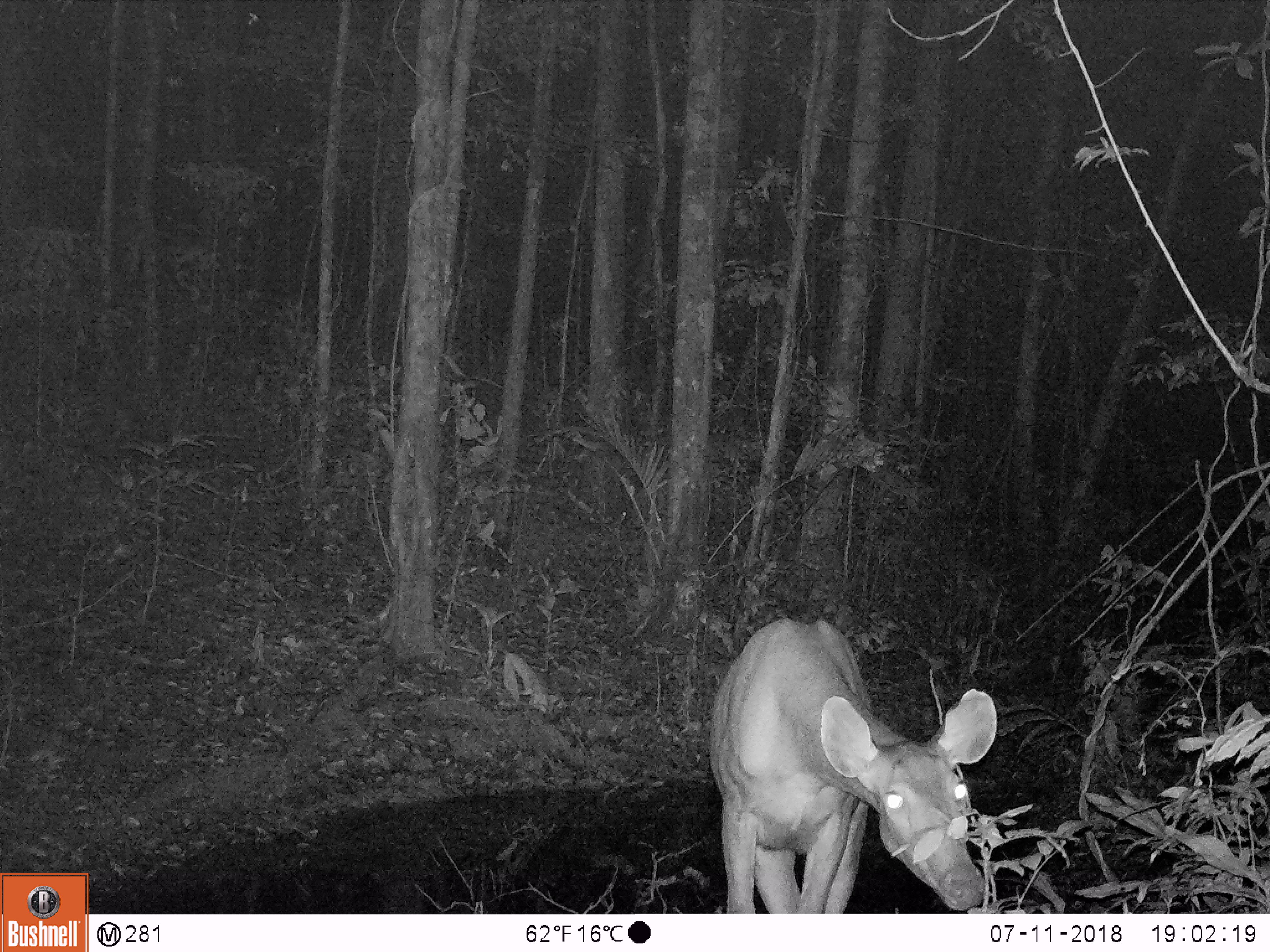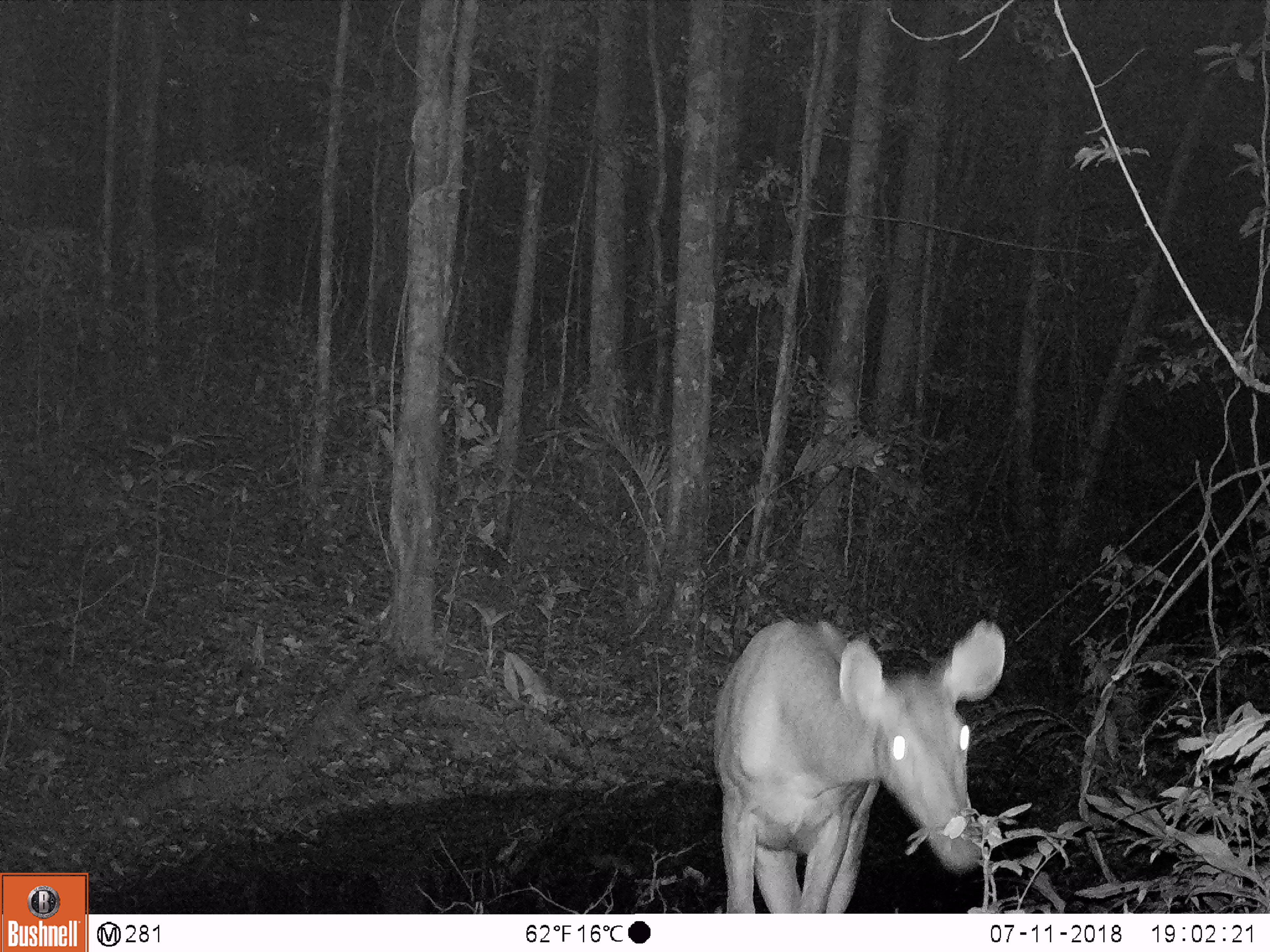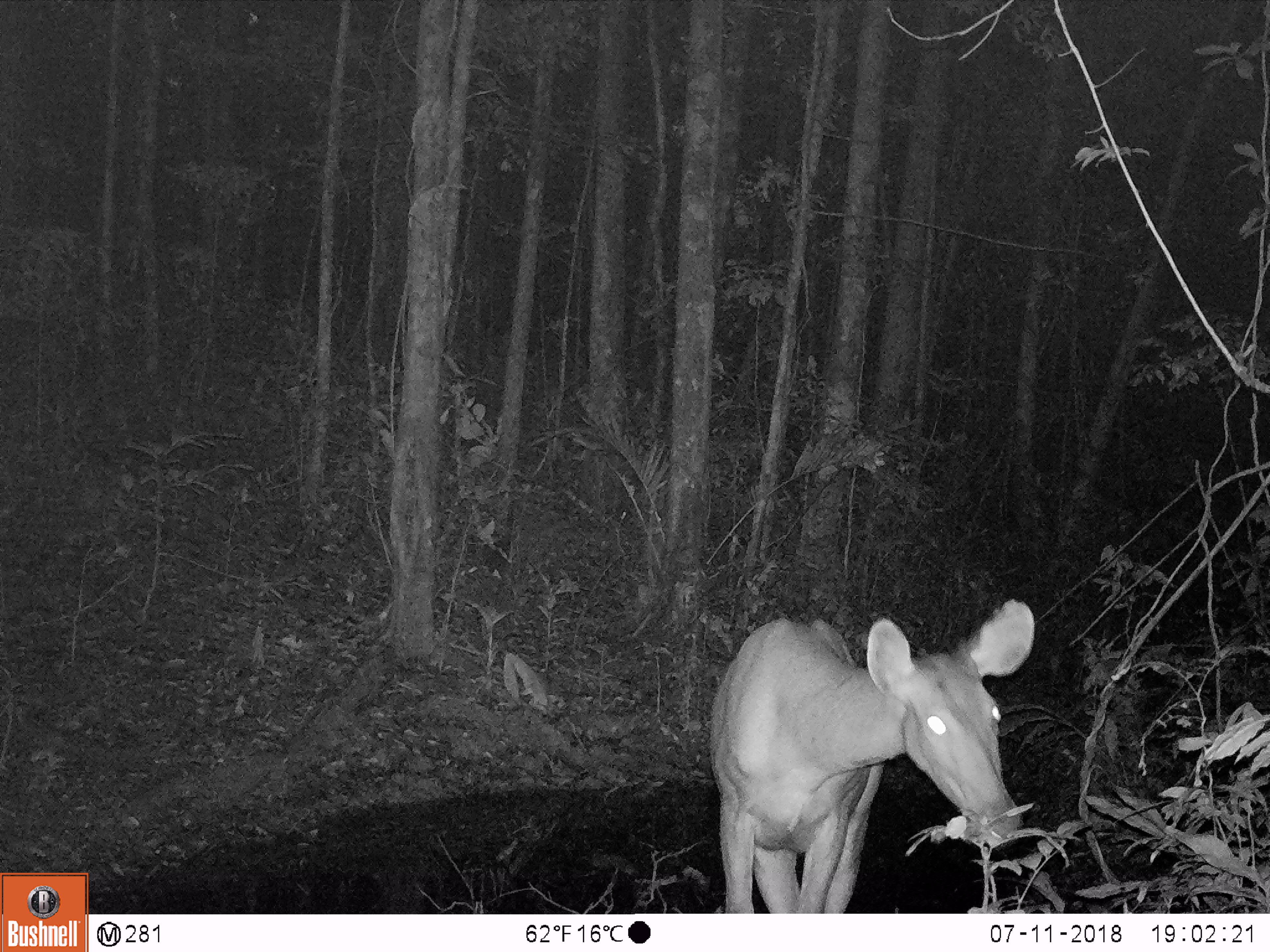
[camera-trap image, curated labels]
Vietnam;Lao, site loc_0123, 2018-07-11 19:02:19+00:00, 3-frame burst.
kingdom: Animalia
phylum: Chordata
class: Mammalia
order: Artiodactyla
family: Cervidae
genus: Rusa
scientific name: Rusa unicolor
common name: sambar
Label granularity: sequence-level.